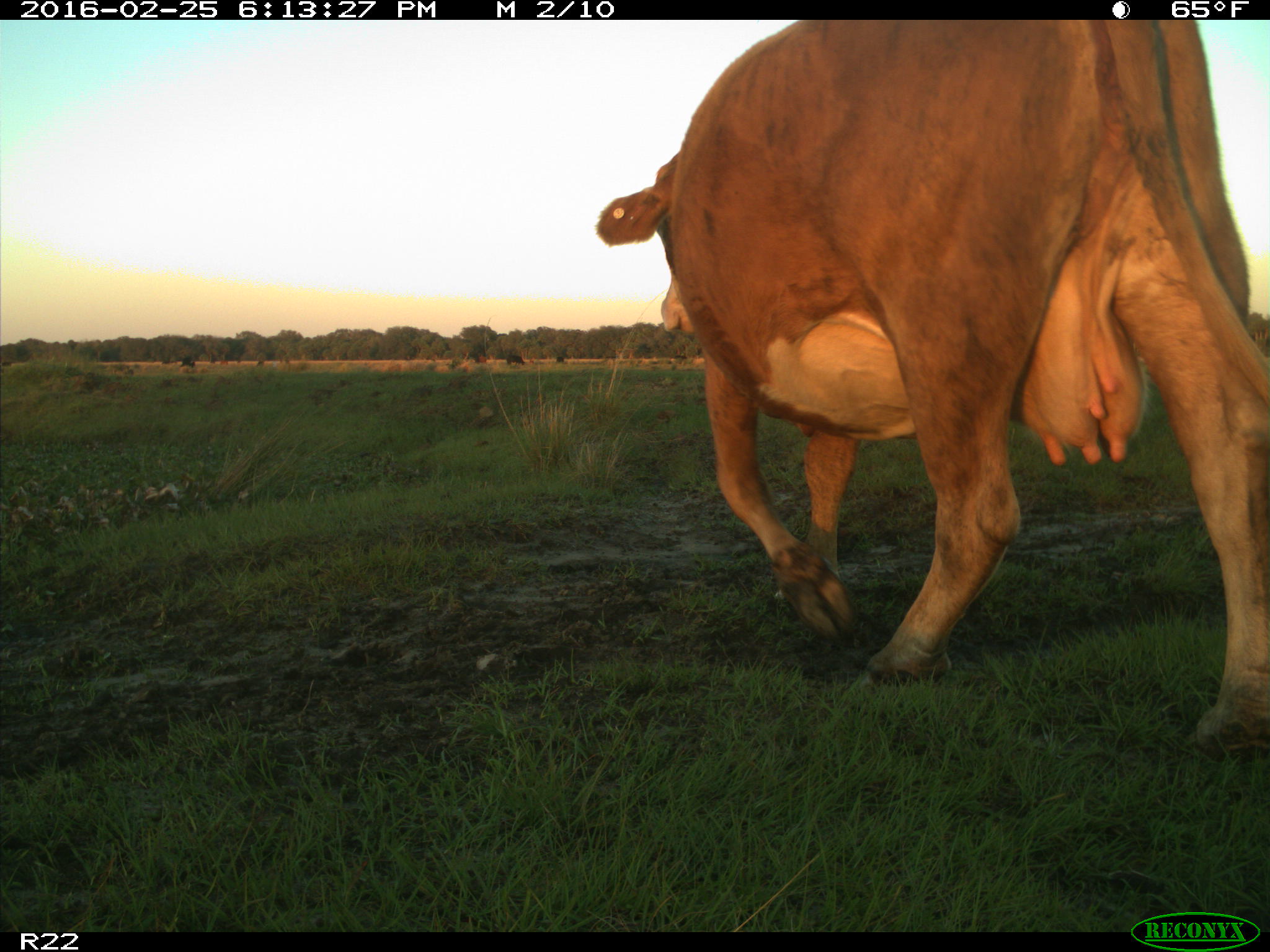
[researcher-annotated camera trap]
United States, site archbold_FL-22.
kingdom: Animalia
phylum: Chordata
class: Mammalia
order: Artiodactyla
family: Bovidae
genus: Bos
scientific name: Bos taurus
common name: domestic cow